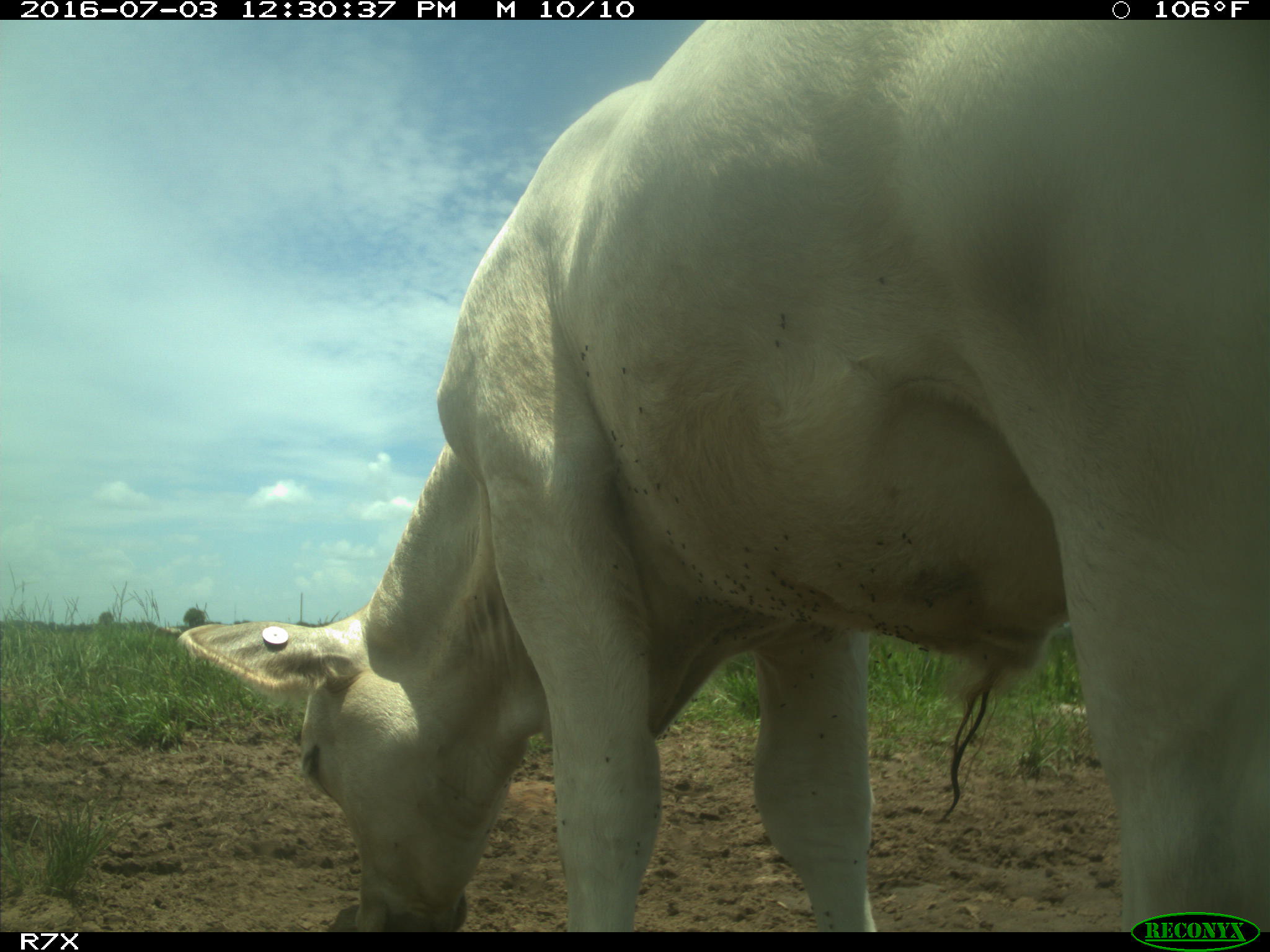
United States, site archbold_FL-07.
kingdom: Animalia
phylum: Chordata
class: Mammalia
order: Artiodactyla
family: Bovidae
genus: Bos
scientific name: Bos taurus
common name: domestic cow